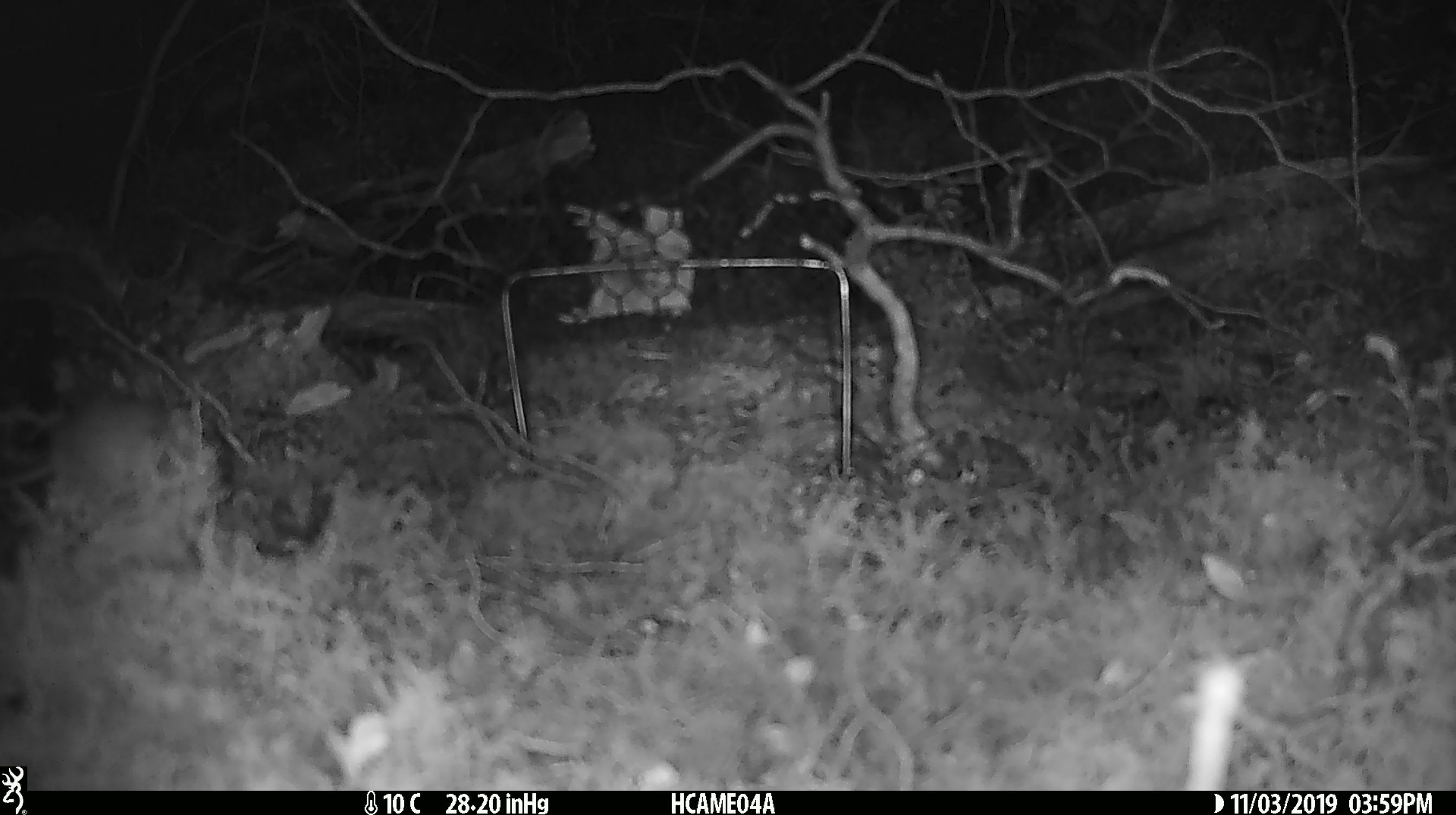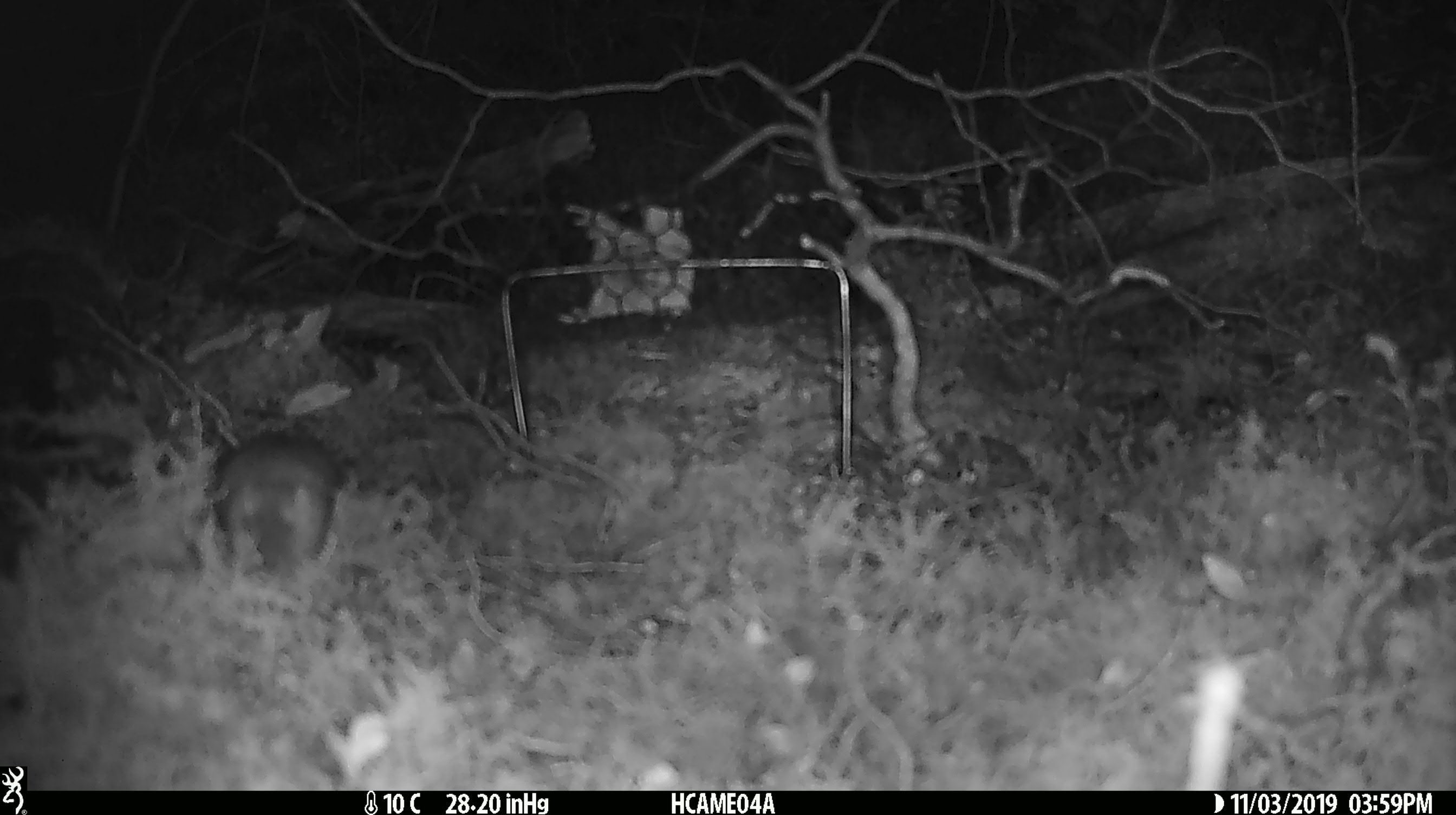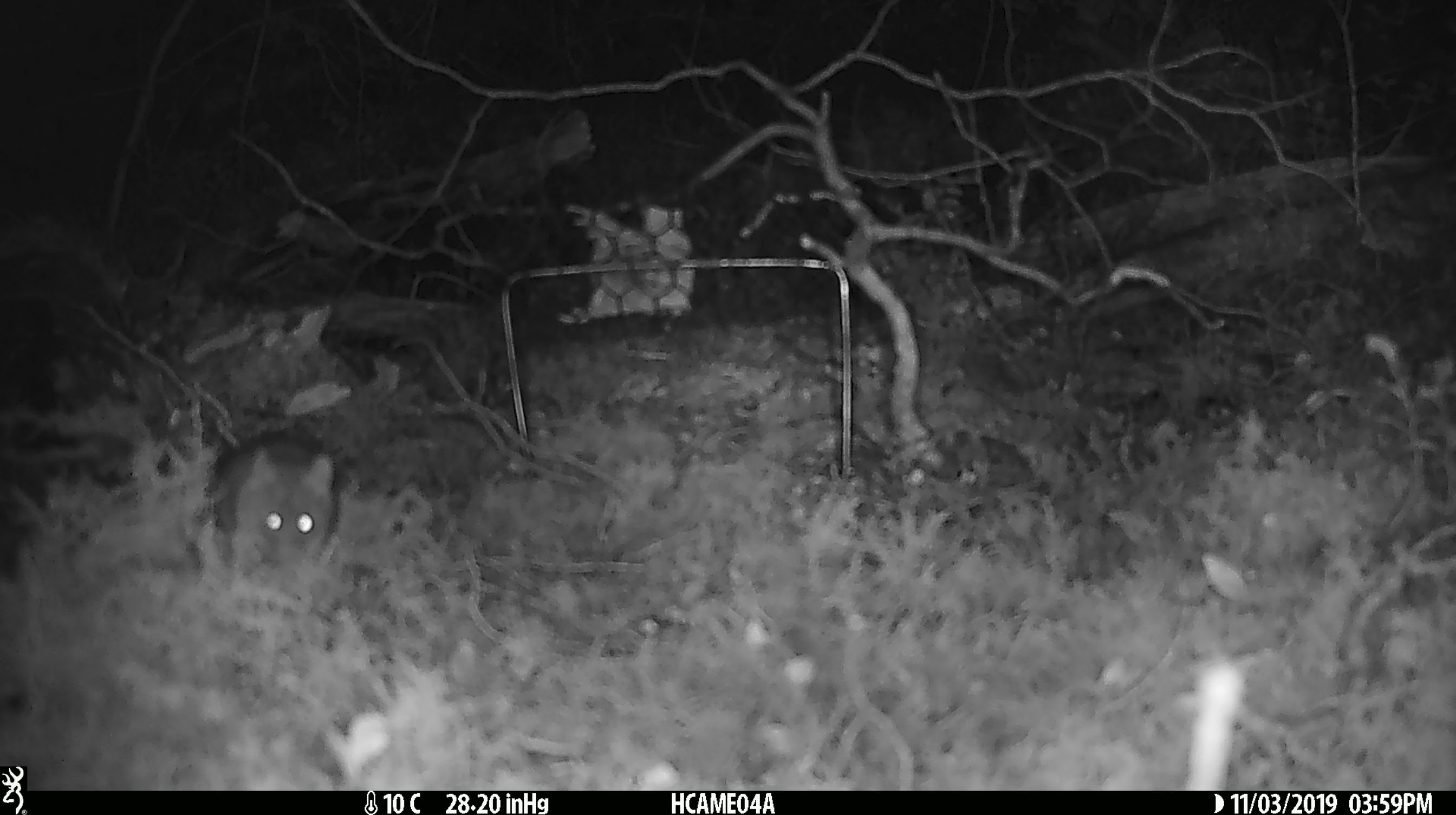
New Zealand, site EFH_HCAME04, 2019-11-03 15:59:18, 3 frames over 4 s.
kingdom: Animalia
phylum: Chordata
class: Mammalia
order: Rodentia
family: Muridae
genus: Mus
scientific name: Mus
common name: mouse